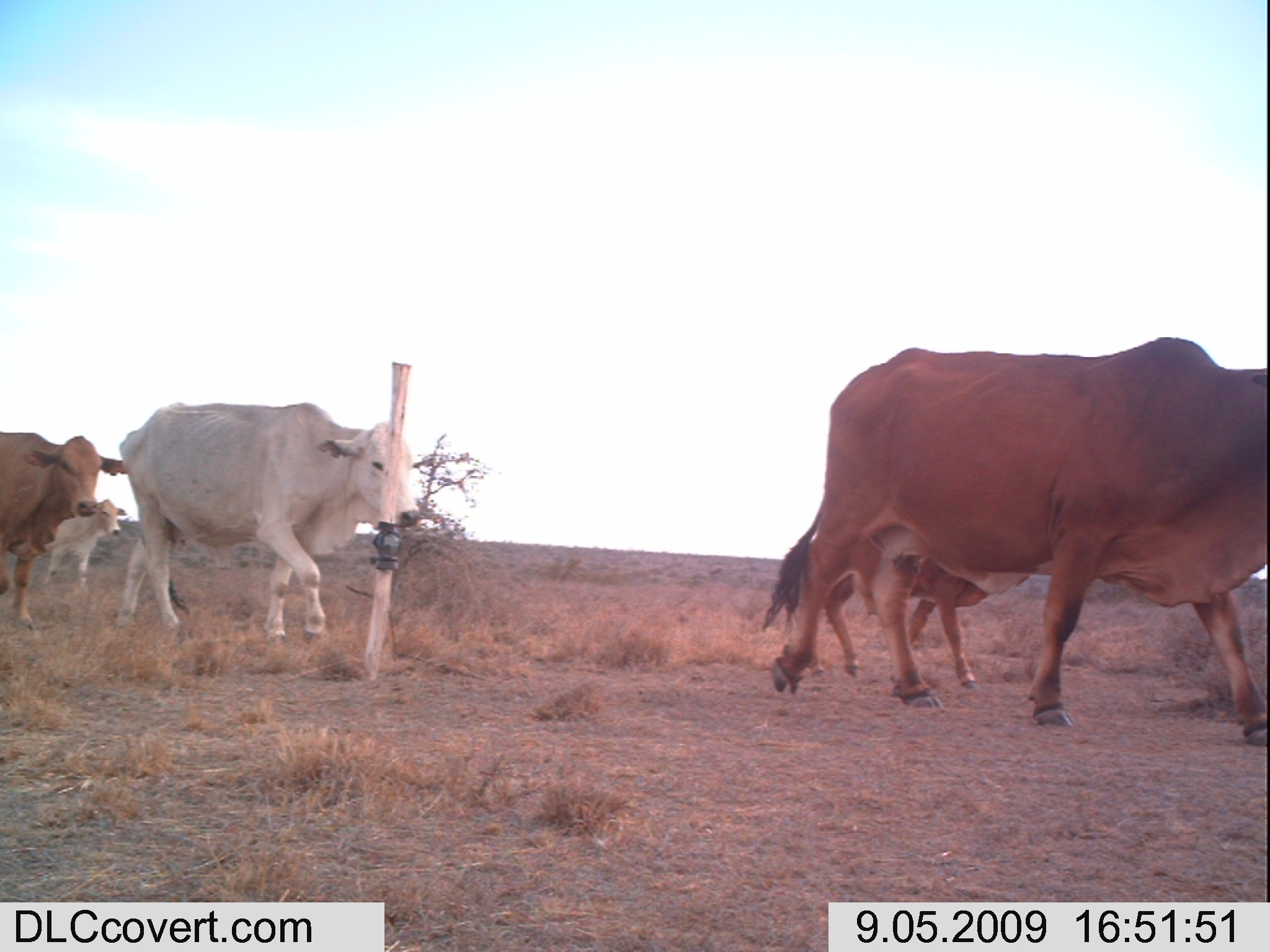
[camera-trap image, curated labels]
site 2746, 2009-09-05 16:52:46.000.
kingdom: Animalia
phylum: Chordata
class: Mammalia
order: Artiodactyla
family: Bovidae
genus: Bos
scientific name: Bos taurus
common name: domestic cattle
Bos taurus (domestic cattle), count 1.